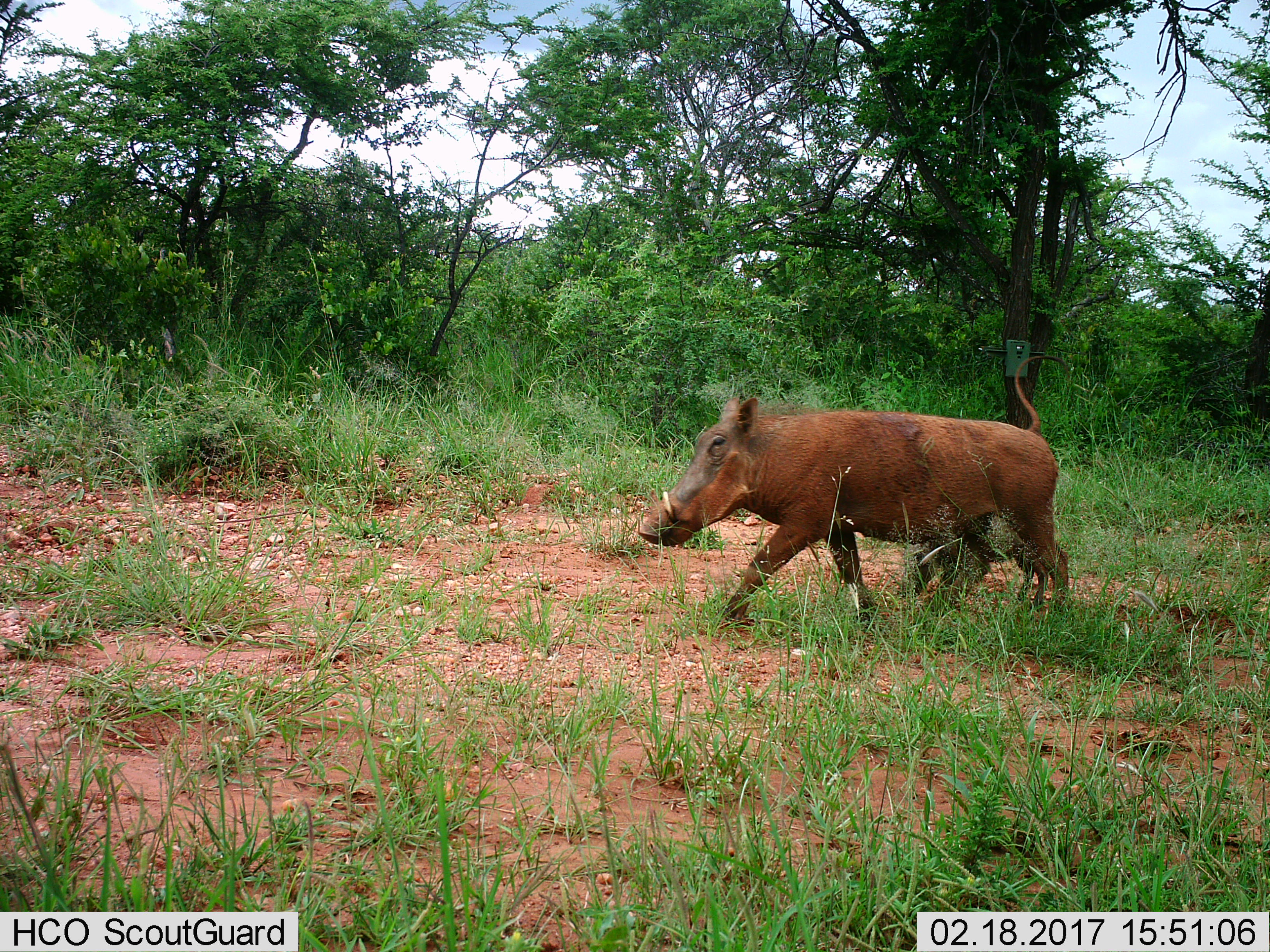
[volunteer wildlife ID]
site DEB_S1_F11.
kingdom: Animalia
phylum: Chordata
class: Mammalia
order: Artiodactyla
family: Suidae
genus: Phacochoerus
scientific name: Phacochoerus africanus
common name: warthog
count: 1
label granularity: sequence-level